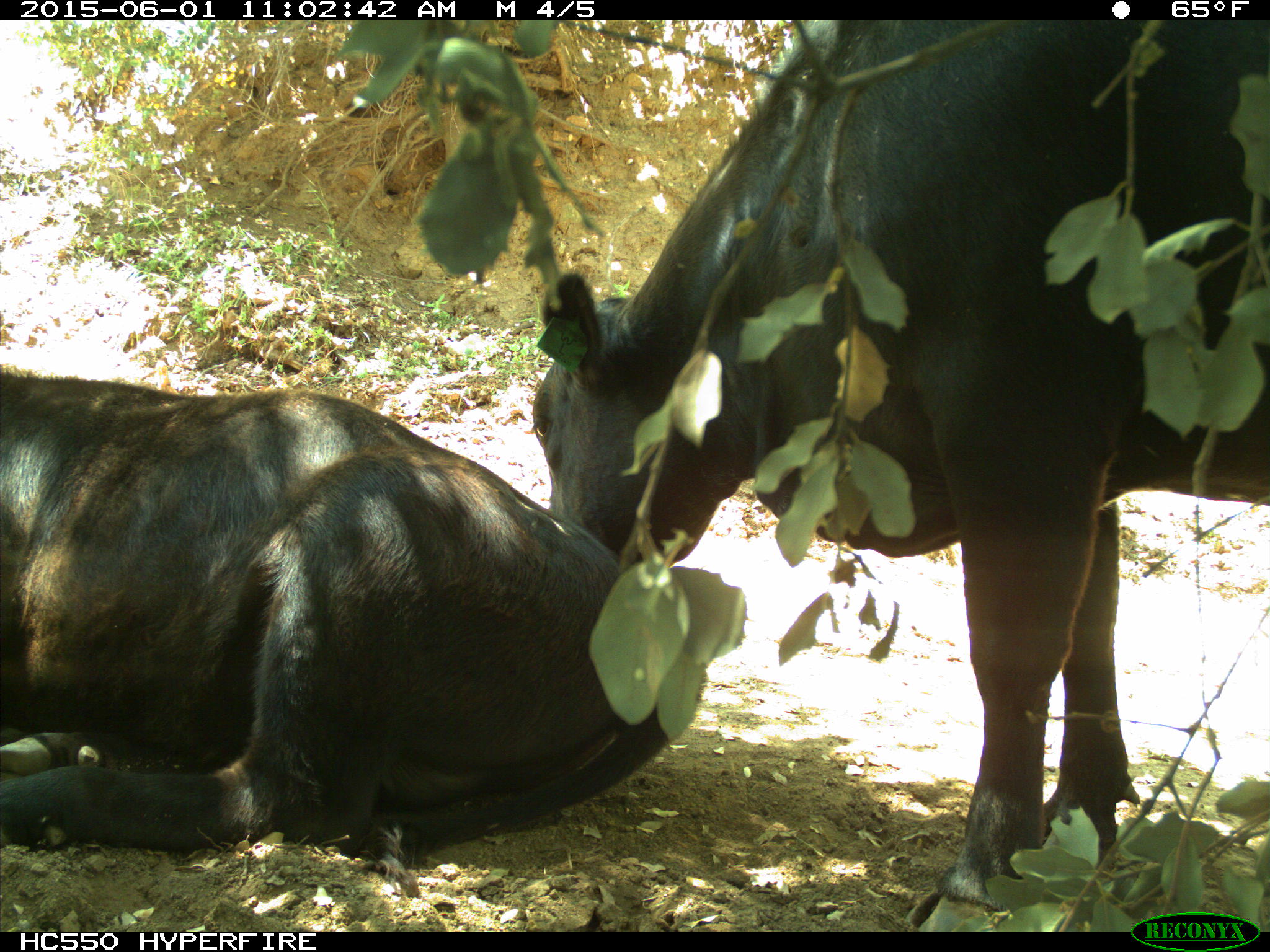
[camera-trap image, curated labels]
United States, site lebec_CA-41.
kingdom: Animalia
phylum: Chordata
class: Mammalia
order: Artiodactyla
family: Bovidae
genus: Bos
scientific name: Bos taurus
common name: domestic cow